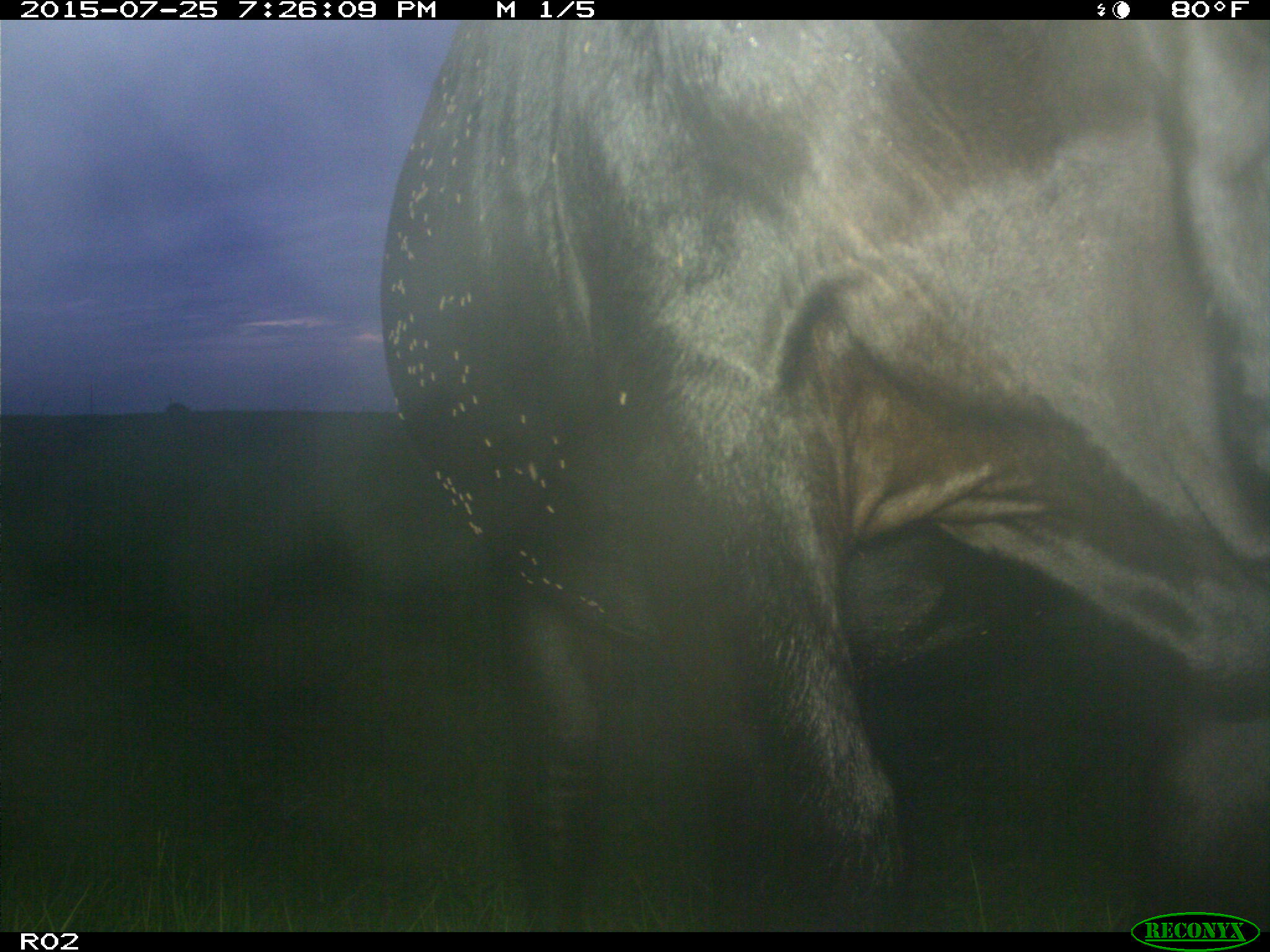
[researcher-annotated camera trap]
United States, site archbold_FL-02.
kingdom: Animalia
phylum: Chordata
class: Mammalia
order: Artiodactyla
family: Bovidae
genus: Bos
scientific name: Bos taurus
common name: domestic cow